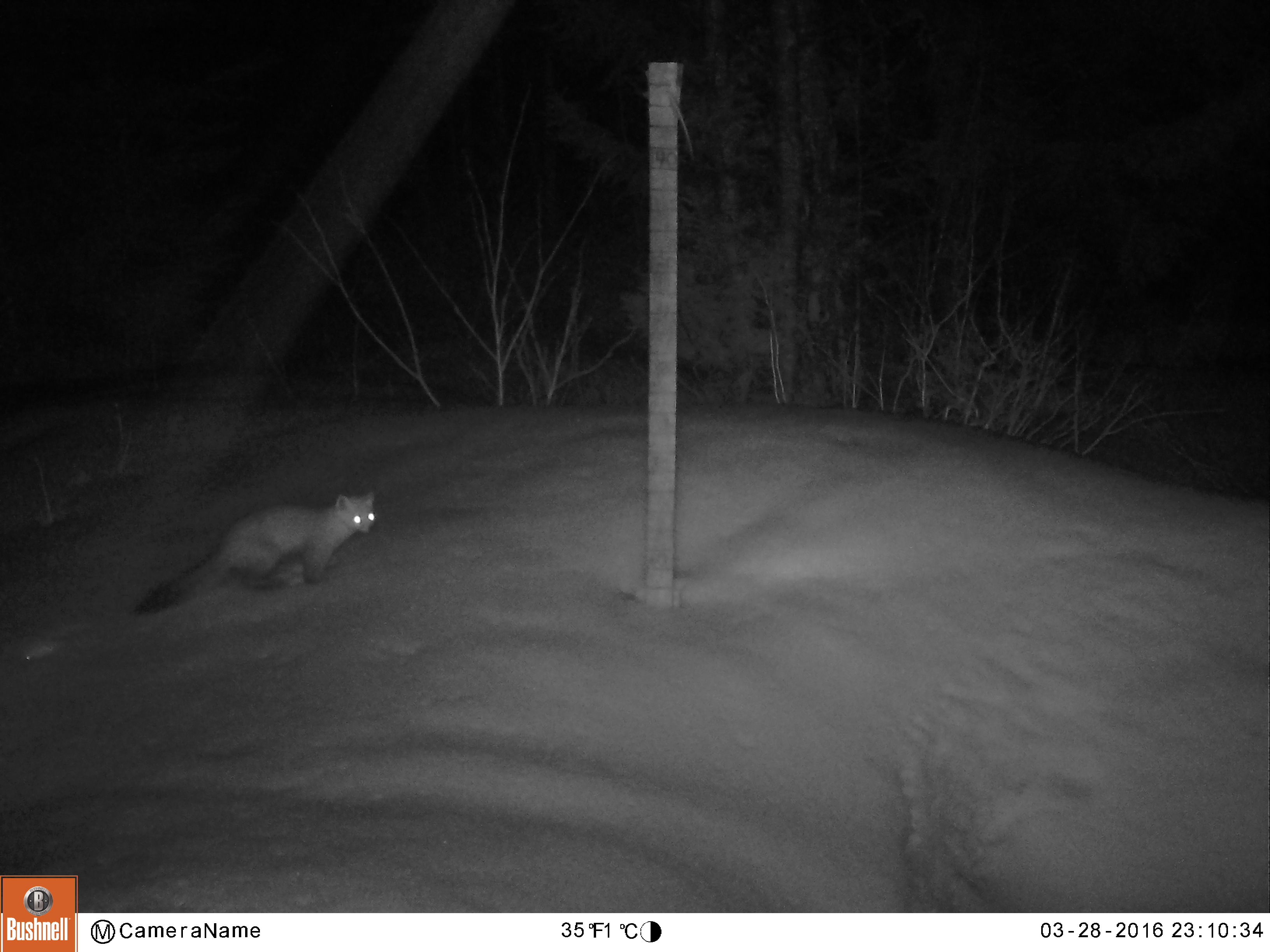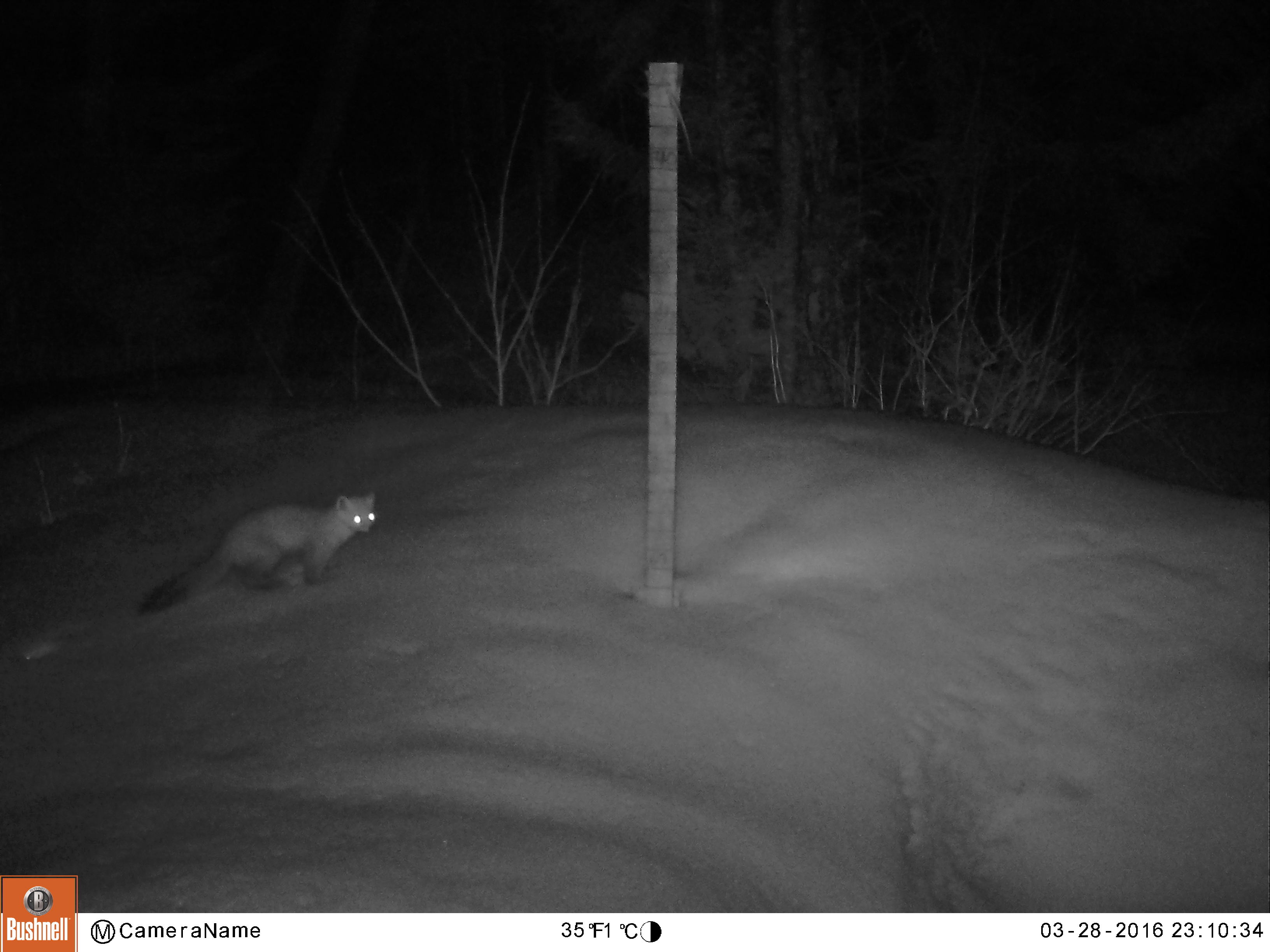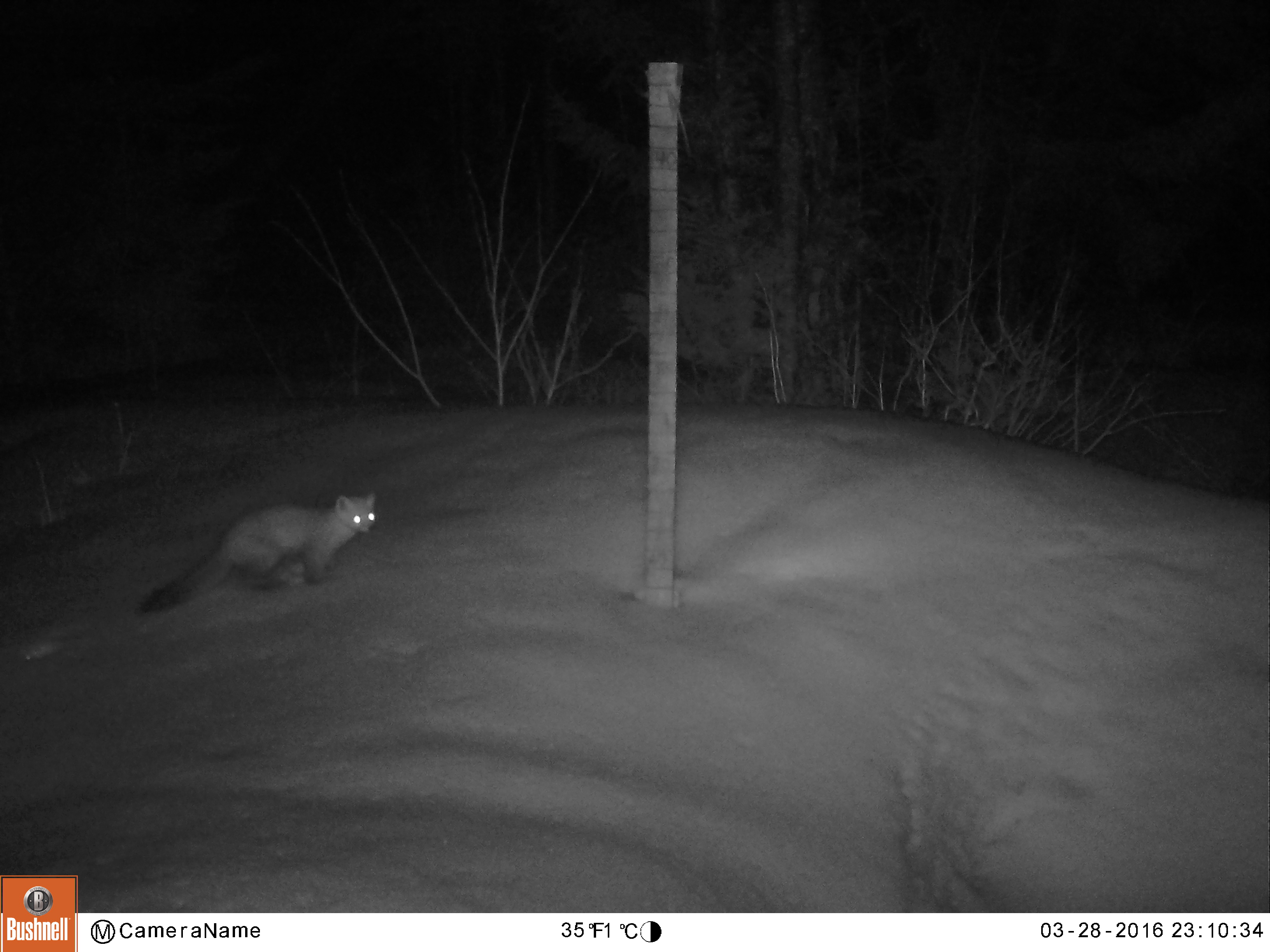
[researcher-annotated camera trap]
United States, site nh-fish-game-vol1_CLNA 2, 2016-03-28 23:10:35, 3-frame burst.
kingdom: Animalia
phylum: Chordata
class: Mammalia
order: Carnivora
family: Mustelidae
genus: Martes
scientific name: Martes americana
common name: american marten